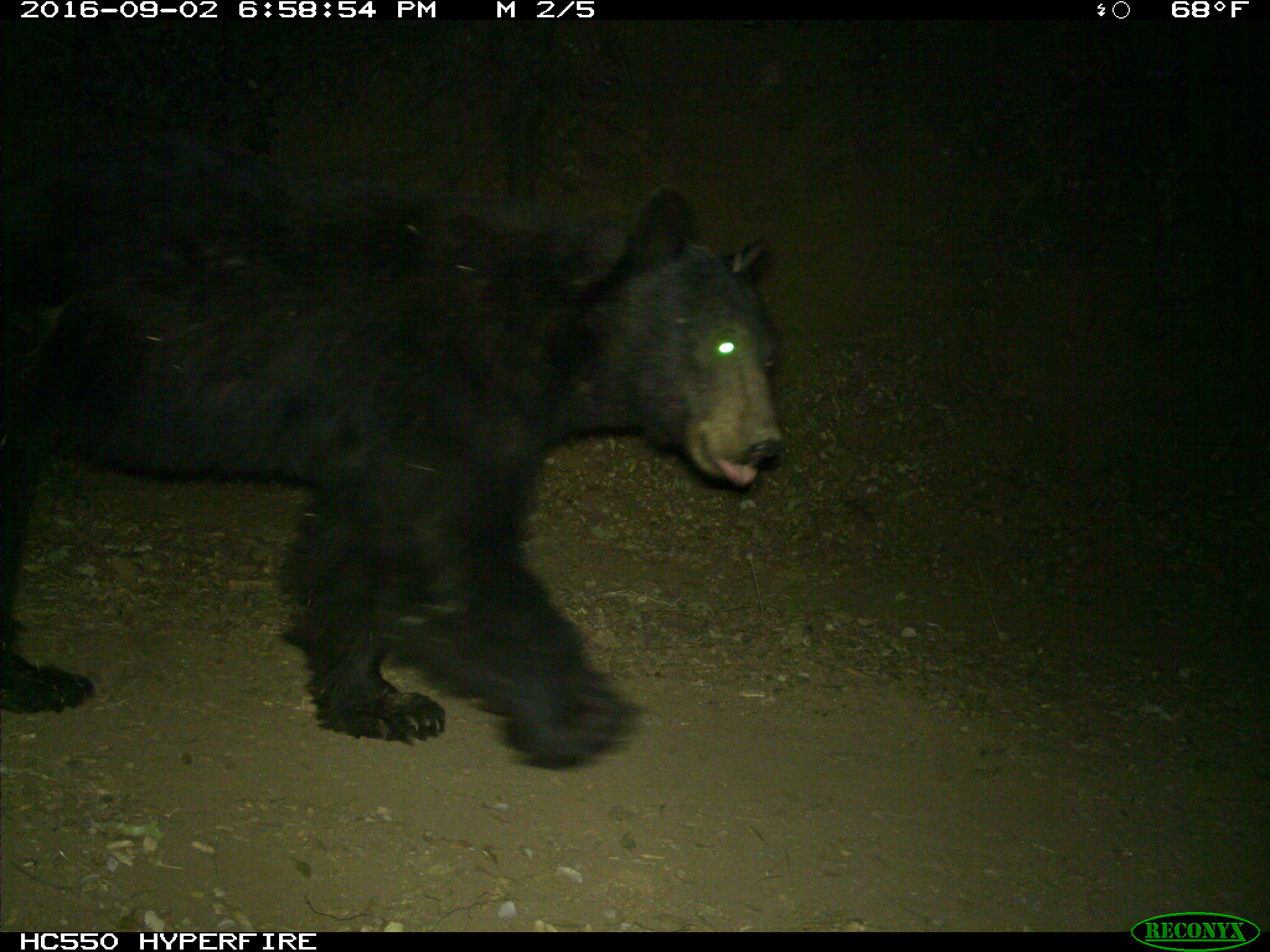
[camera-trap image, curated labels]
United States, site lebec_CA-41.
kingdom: Animalia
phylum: Chordata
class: Mammalia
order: Carnivora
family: Ursidae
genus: Ursus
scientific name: Ursus americanus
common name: american black bear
Ursus americanus (american black bear).